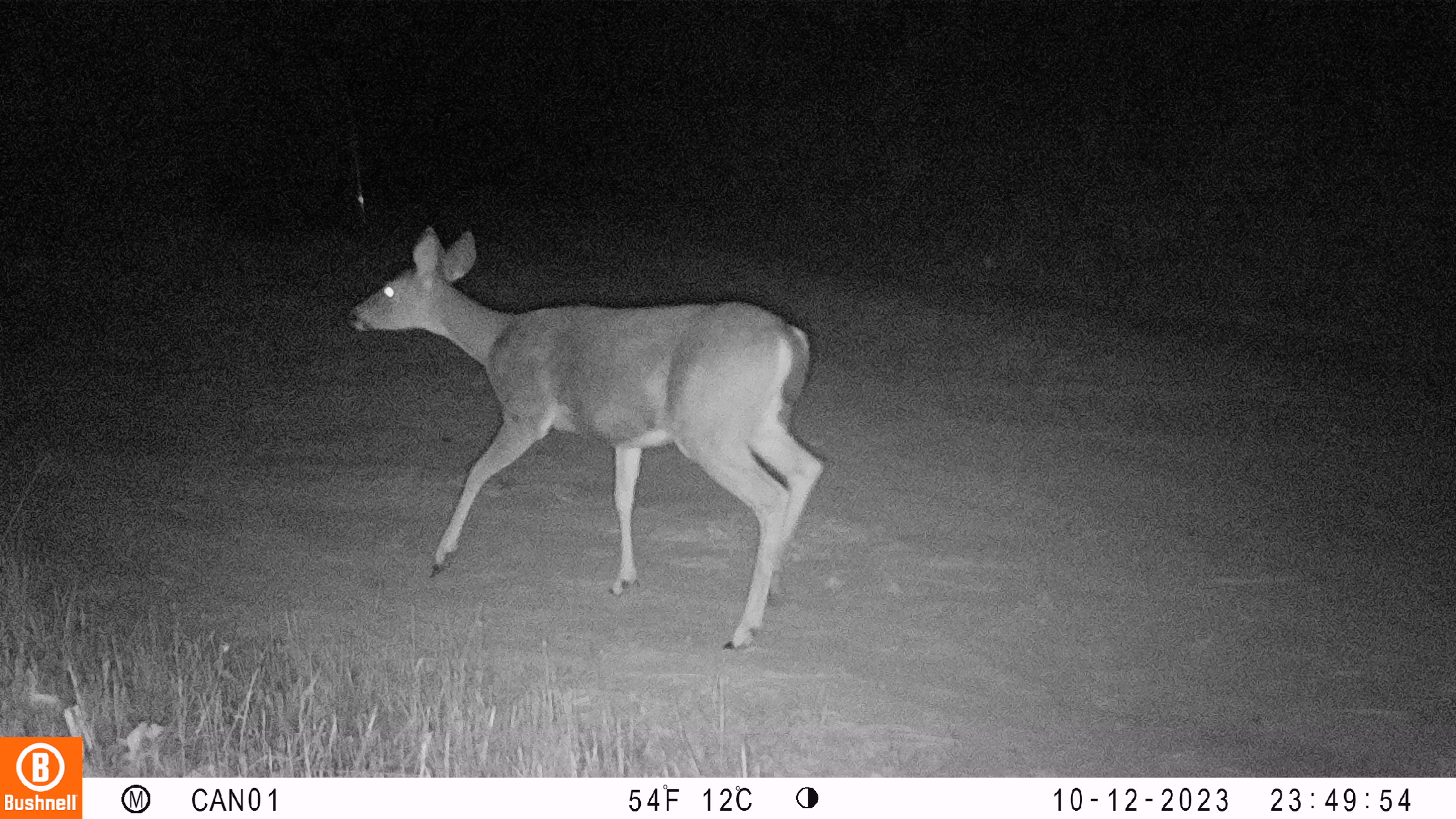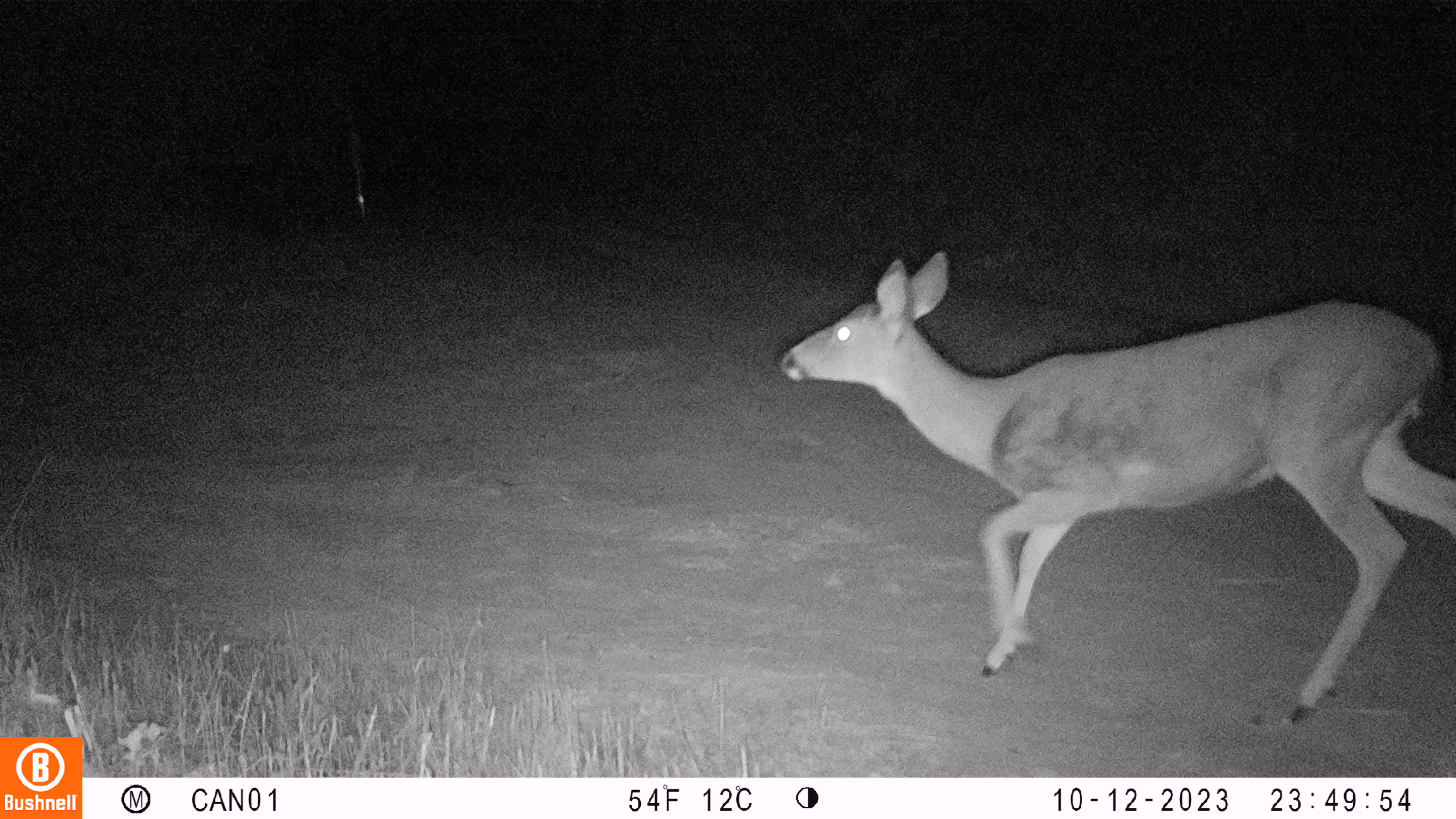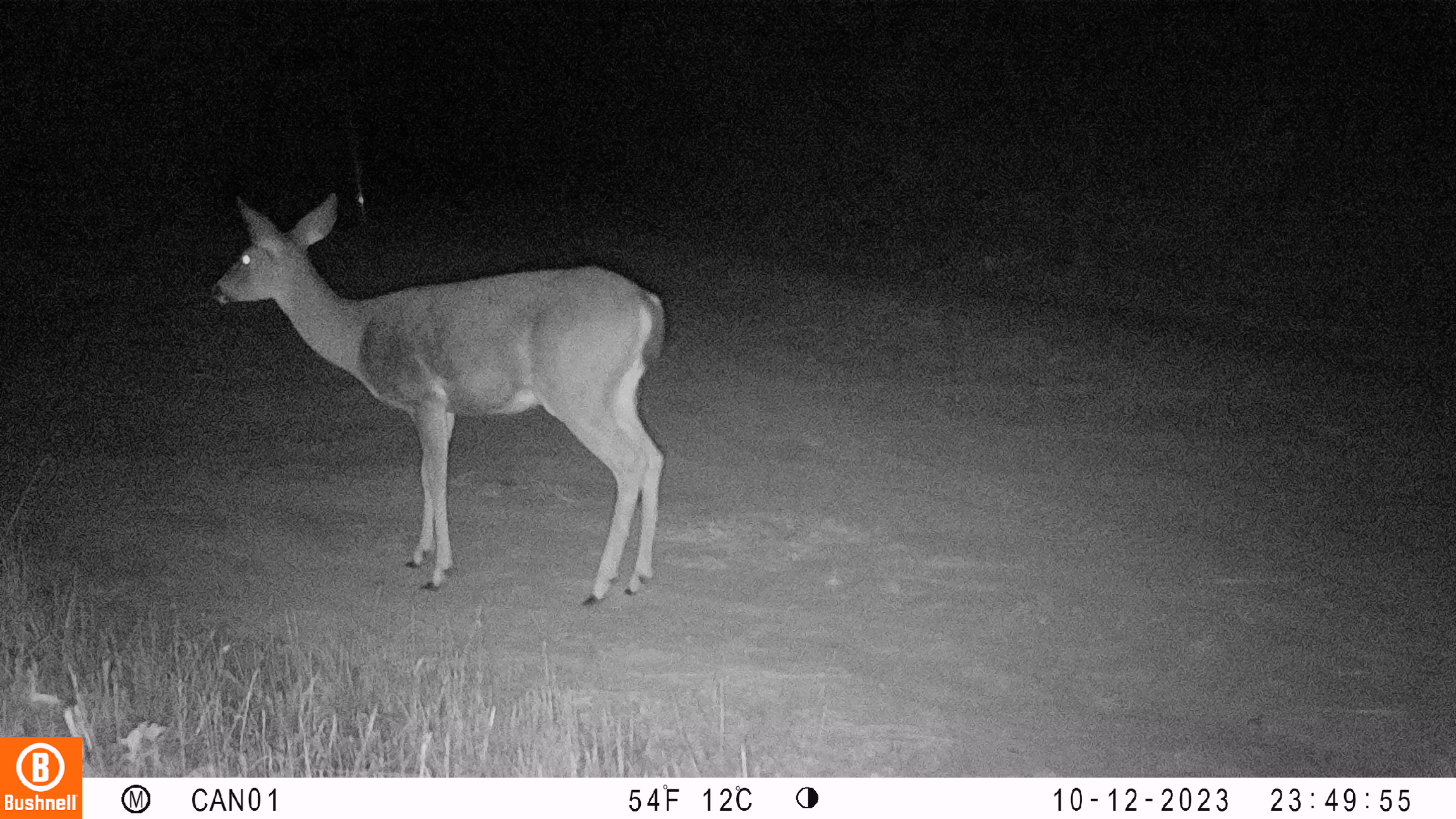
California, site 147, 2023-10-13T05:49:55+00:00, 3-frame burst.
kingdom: Animalia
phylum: Chordata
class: Mammalia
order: Artiodactyla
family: Cervidae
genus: Odocoileus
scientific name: Odocoileus hemionus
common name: mule deer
Mule deer (Odocoileus hemionus).